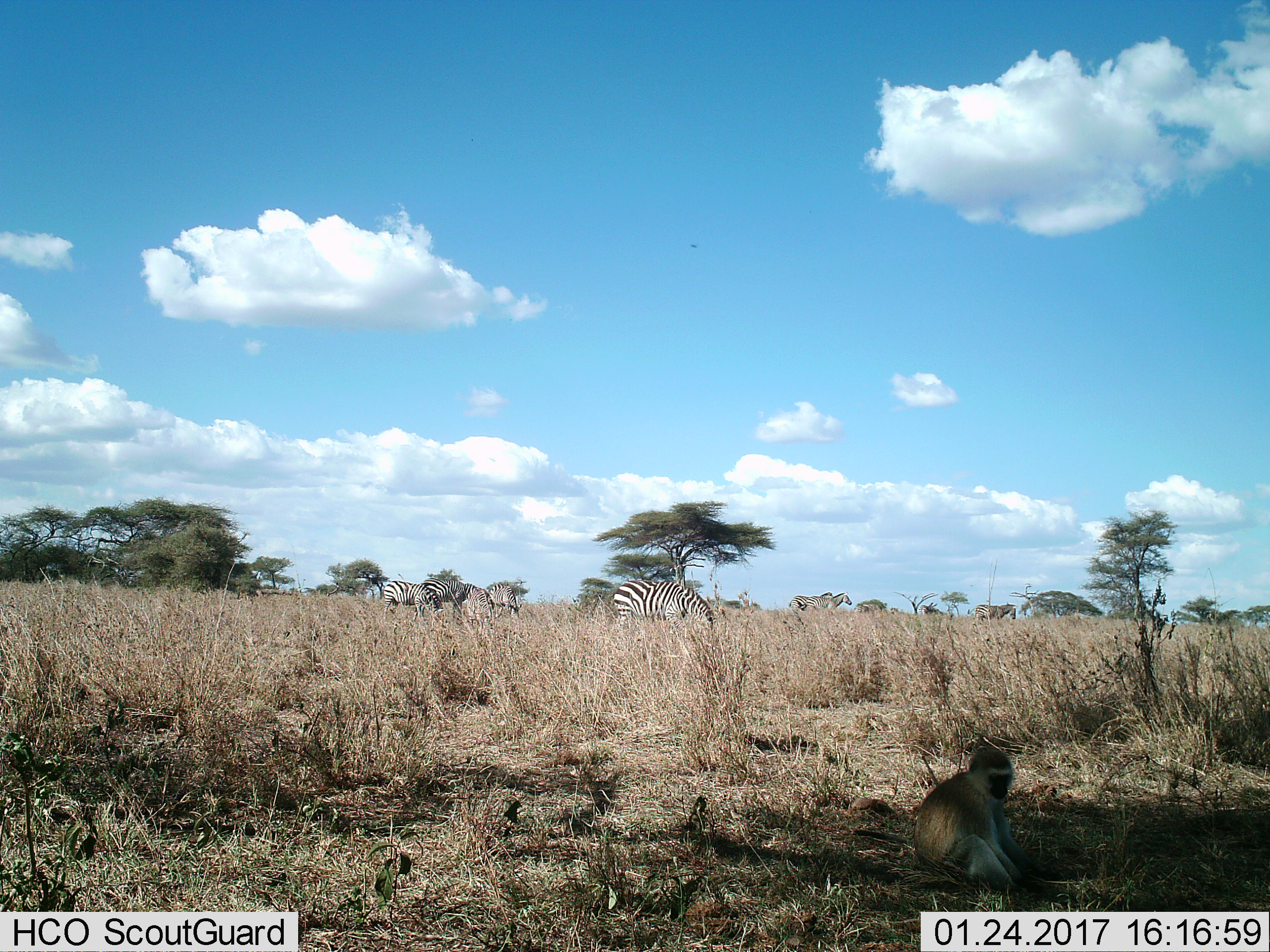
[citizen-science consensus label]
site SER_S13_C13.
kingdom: Animalia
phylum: Chordata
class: Mammalia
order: Primates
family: Cercopithecidae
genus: Chlorocebus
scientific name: Chlorocebus pygerythrus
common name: vervet monkey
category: monkeyvervet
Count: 1.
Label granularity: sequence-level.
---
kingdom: Animalia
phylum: Chordata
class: Mammalia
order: Perissodactyla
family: Equidae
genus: Equus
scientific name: Equus quagga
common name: plains zebra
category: zebraplains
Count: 8.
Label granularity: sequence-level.